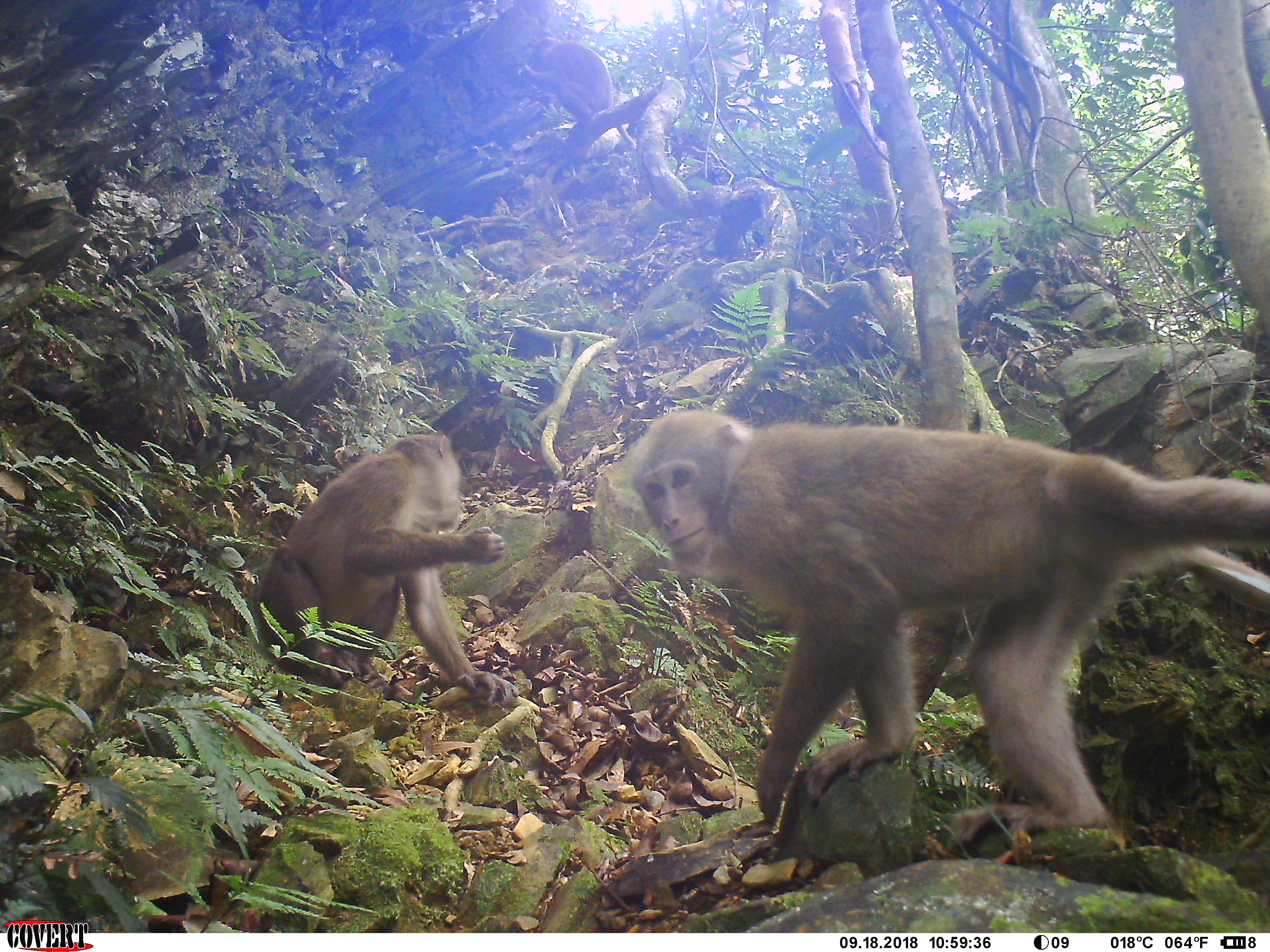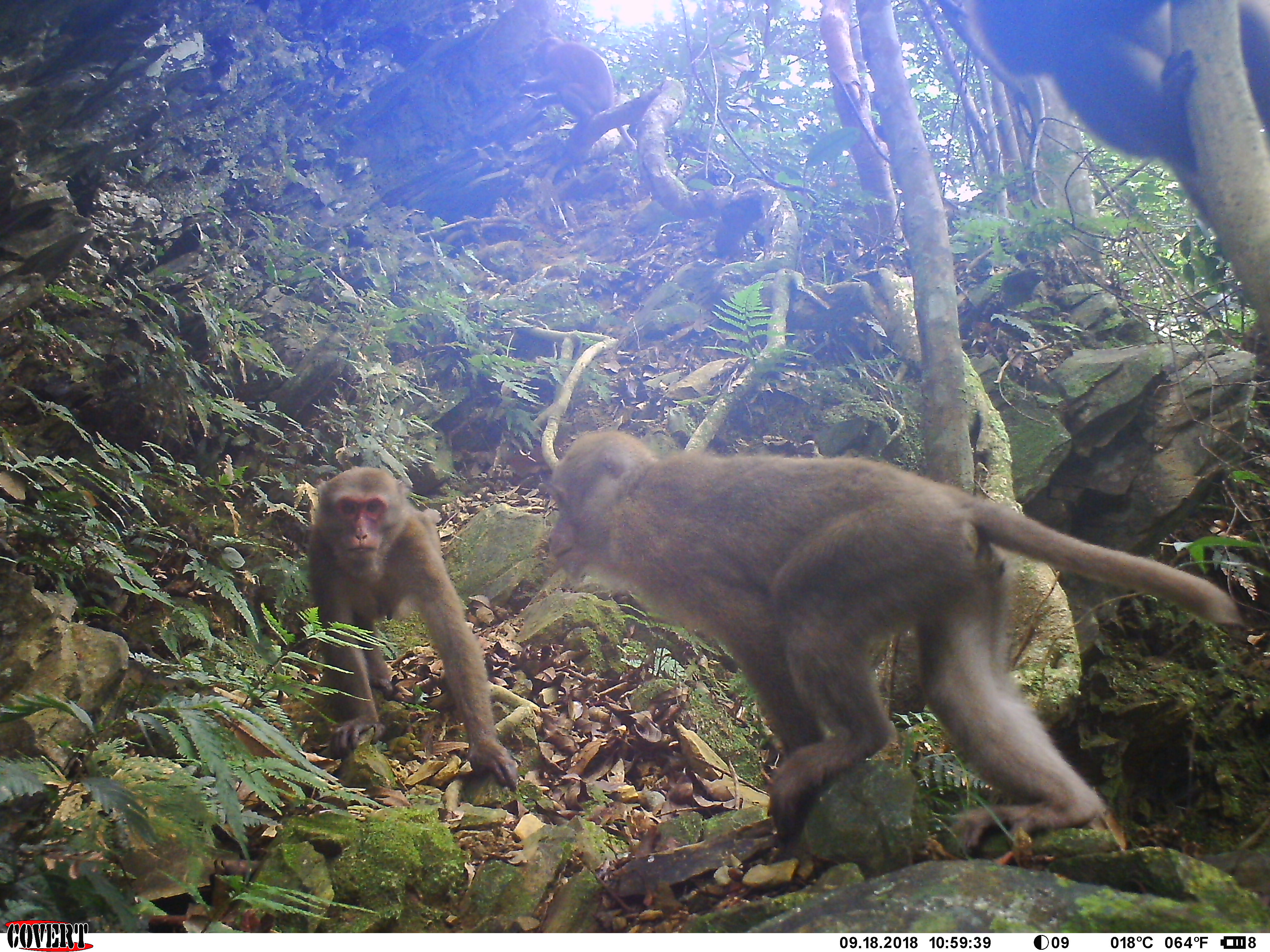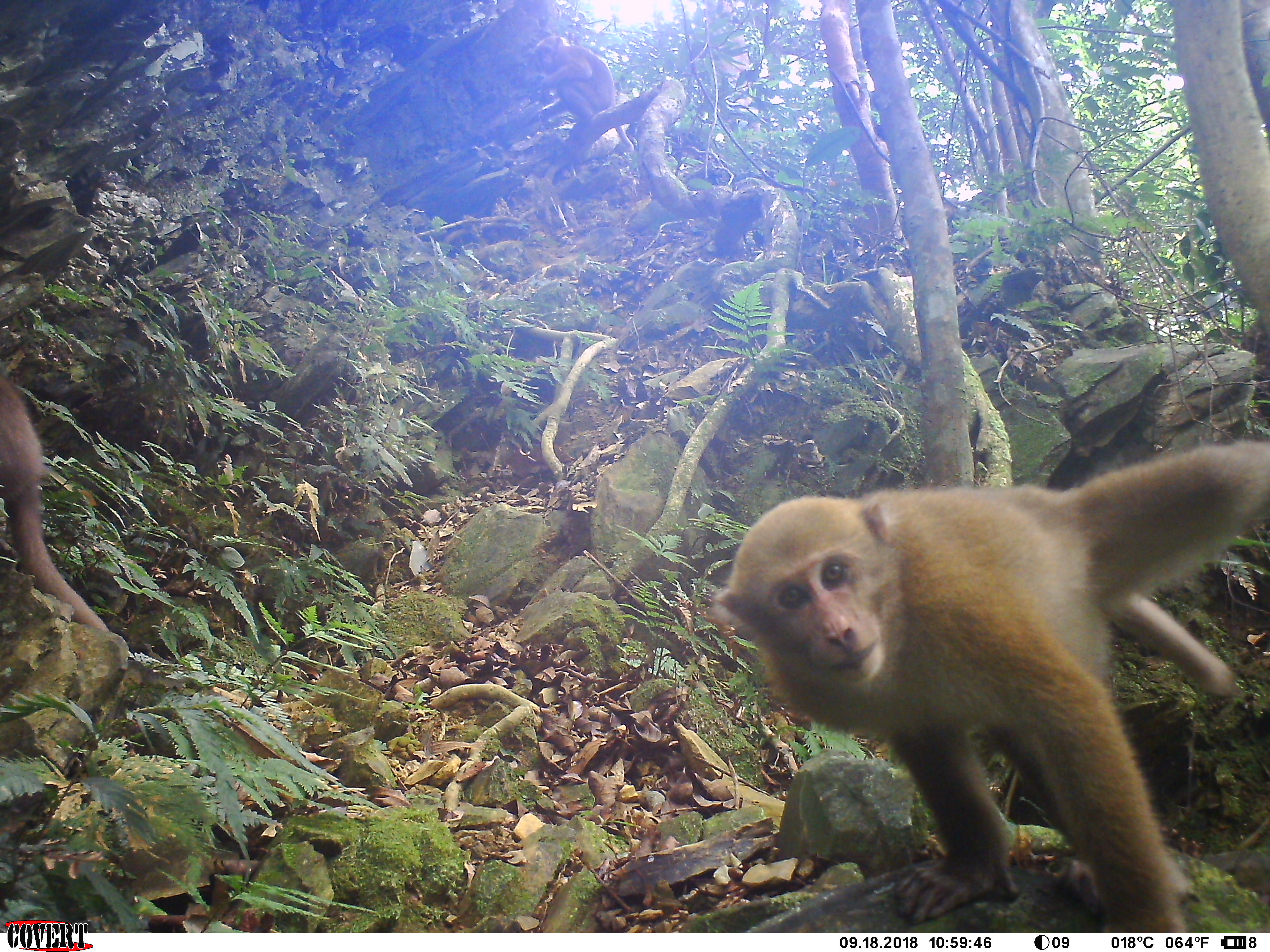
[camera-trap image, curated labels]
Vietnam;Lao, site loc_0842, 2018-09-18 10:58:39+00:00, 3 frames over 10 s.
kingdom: Animalia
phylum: Chordata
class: Mammalia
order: Primates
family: Cercopithecidae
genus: Macaca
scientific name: Macaca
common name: macaques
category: assam or rhesus macaque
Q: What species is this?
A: Assam or rhesus macaque (macaques) (Macaca).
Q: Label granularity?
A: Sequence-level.